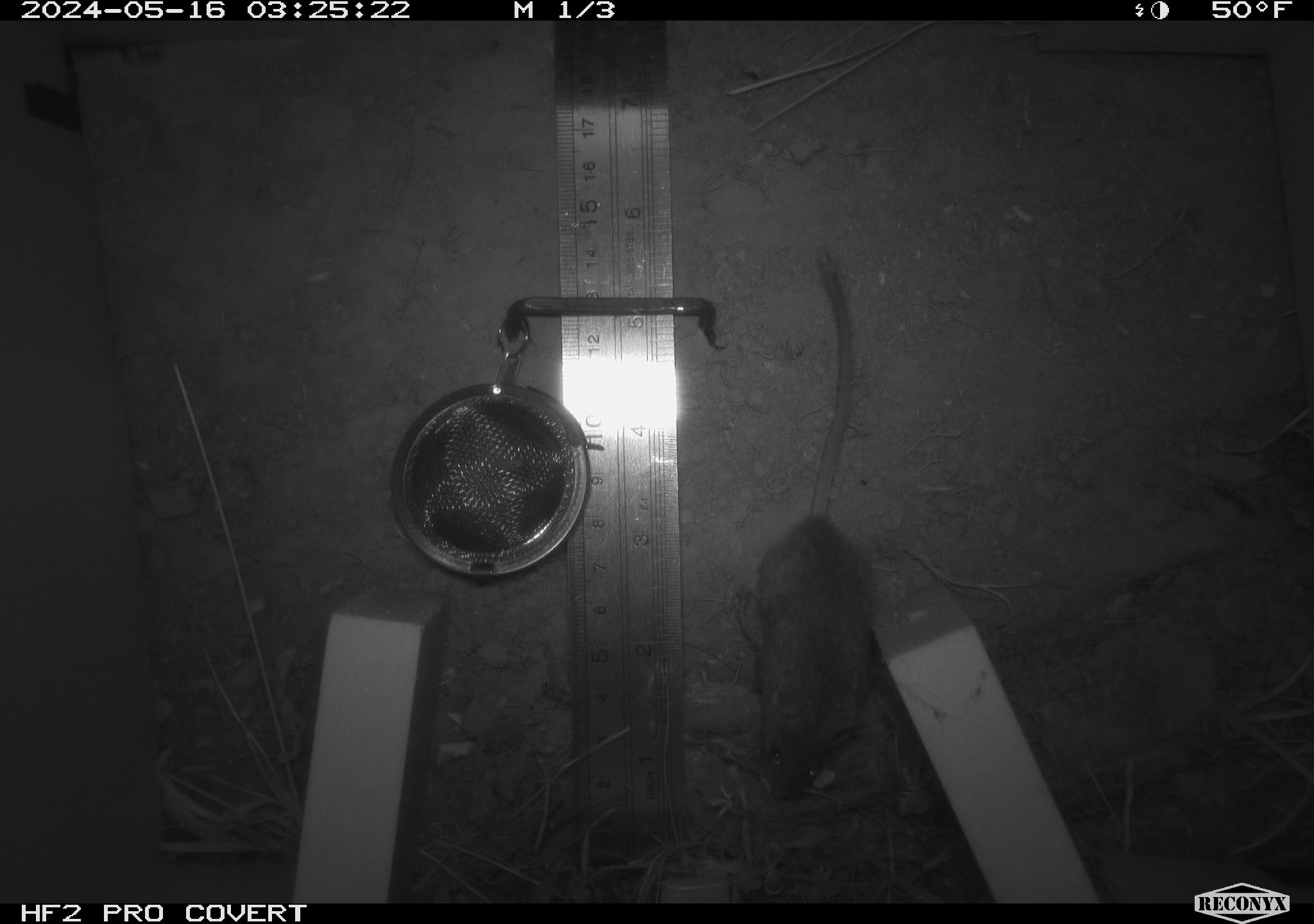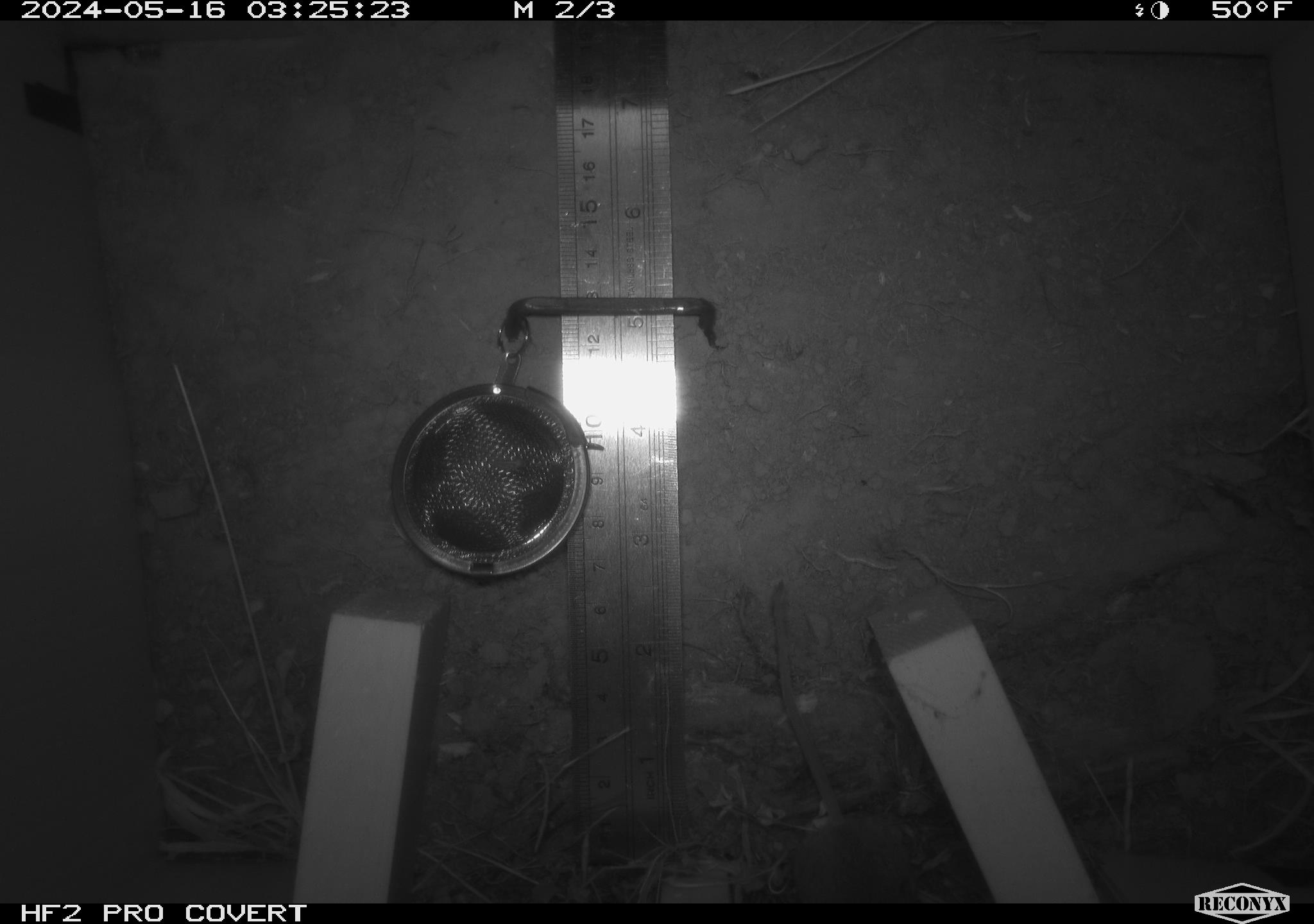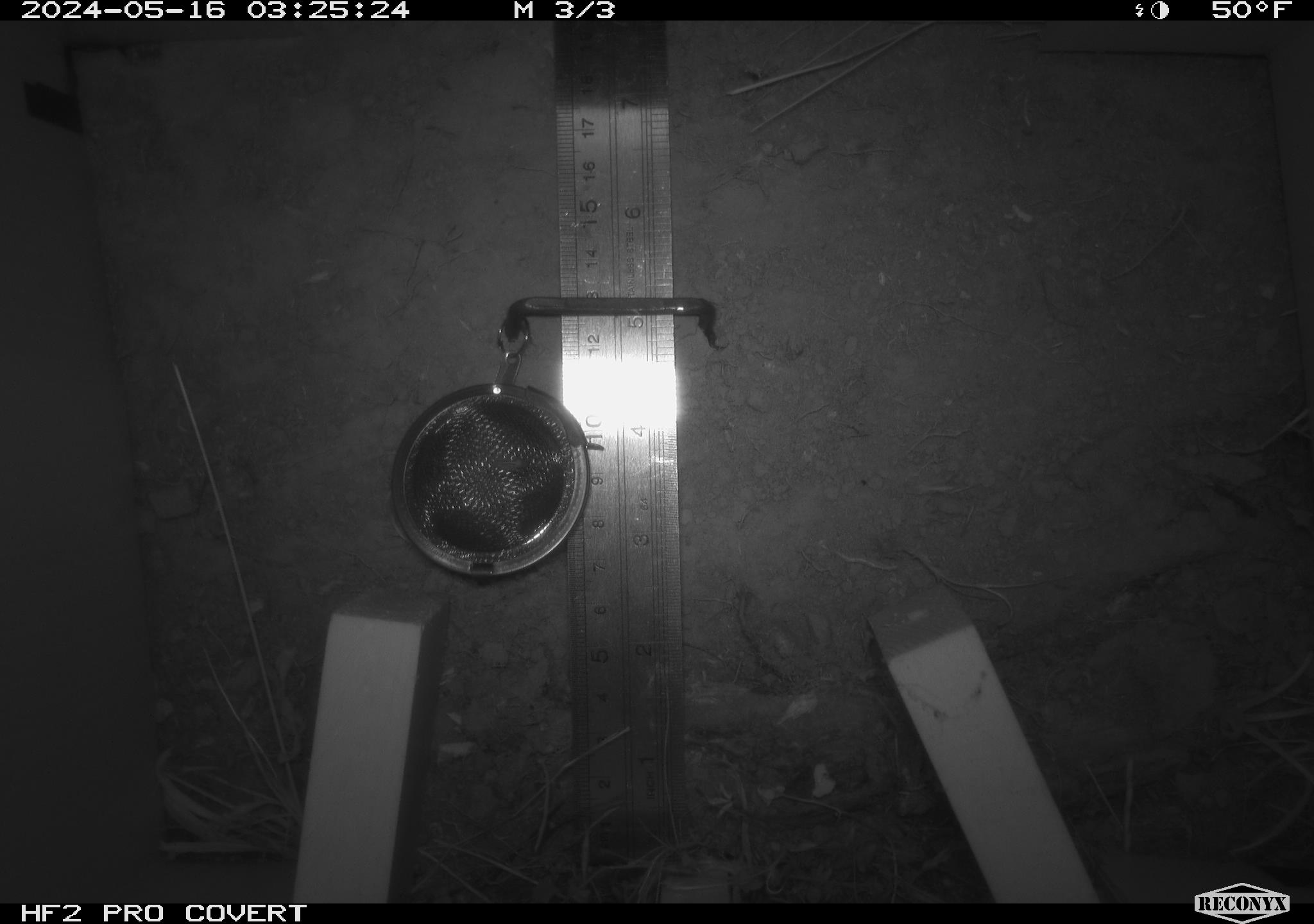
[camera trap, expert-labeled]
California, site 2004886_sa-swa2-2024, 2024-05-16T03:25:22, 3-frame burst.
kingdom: Animalia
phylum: Chordata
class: Mammalia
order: Rodentia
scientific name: Rodentia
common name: mouse species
Mouse species (Rodentia).